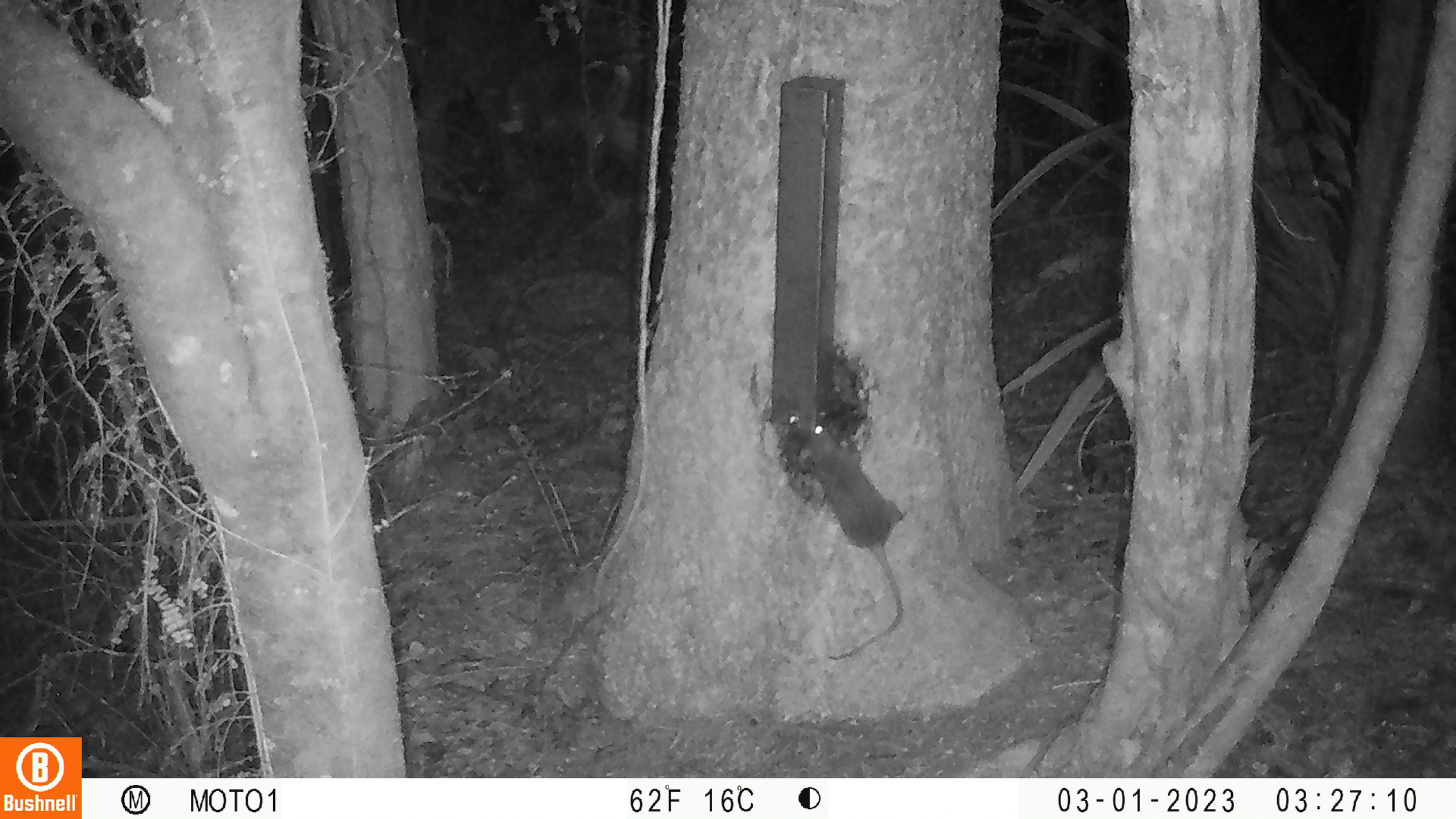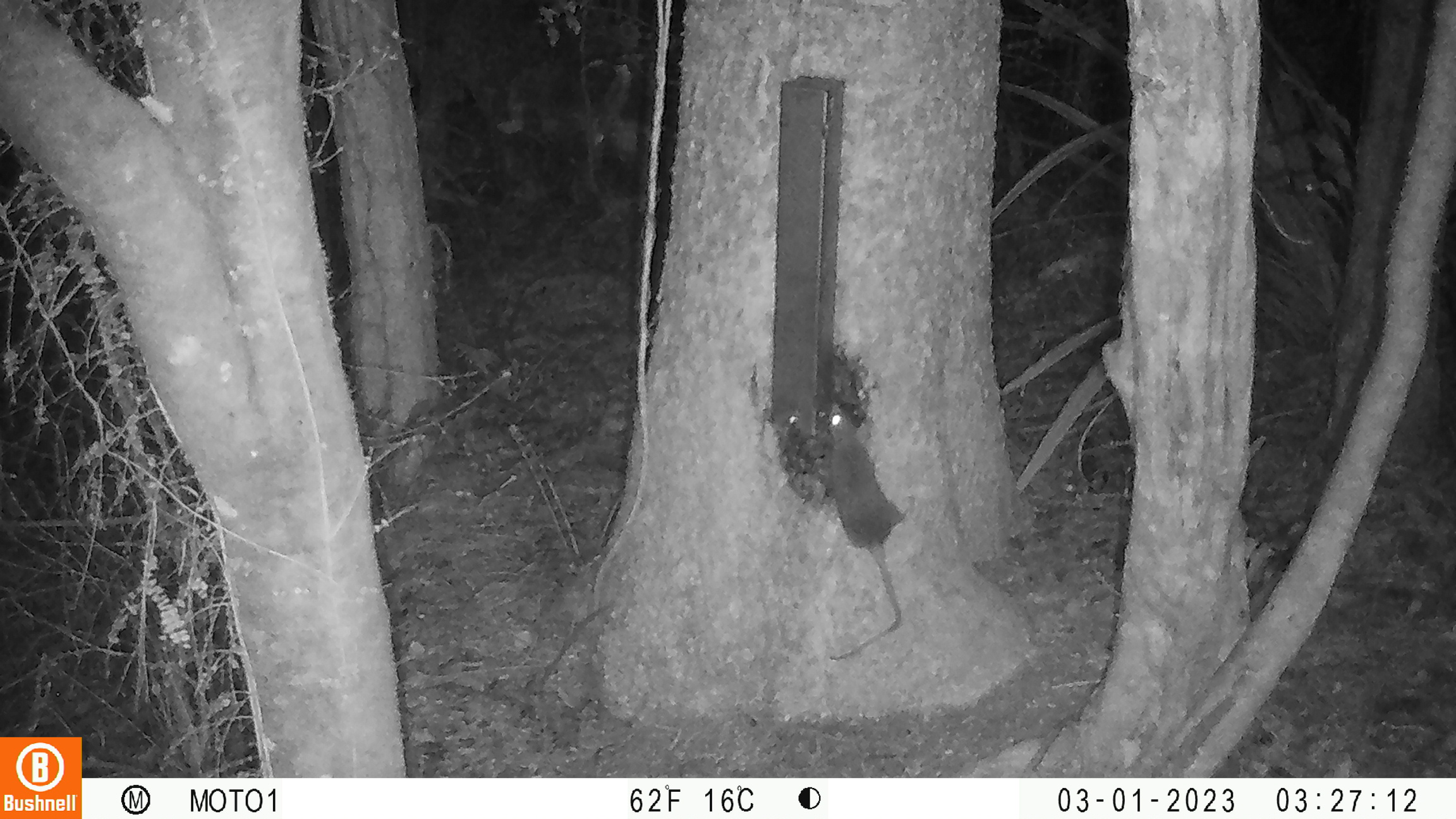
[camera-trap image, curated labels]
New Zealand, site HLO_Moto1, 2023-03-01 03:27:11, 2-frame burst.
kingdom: Animalia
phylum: Chordata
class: Mammalia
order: Rodentia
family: Muridae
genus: Rattus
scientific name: Rattus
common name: rat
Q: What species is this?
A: Rat (Rattus).